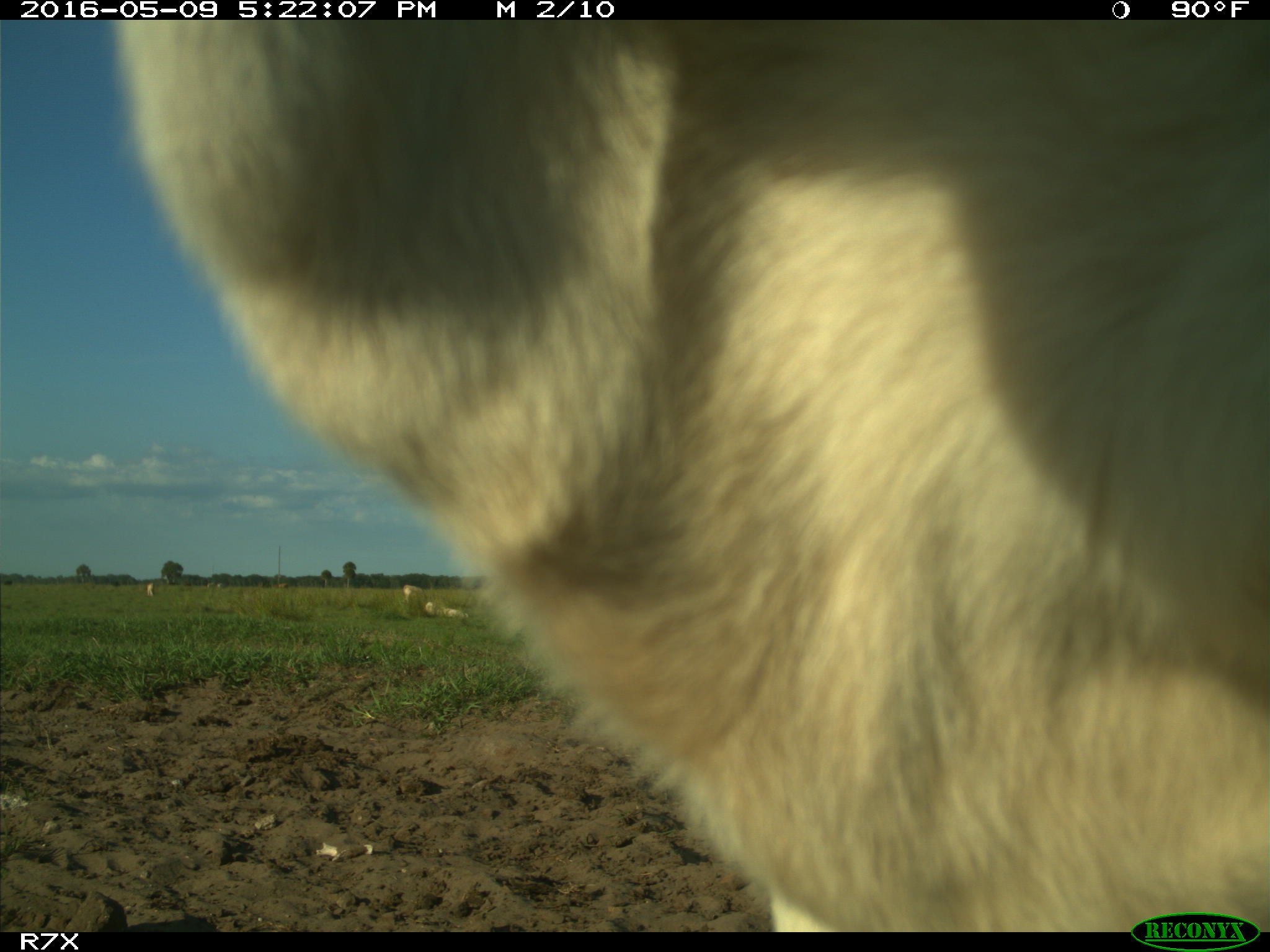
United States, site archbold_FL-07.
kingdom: Animalia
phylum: Chordata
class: Mammalia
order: Artiodactyla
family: Bovidae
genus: Bos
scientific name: Bos taurus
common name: domestic cow